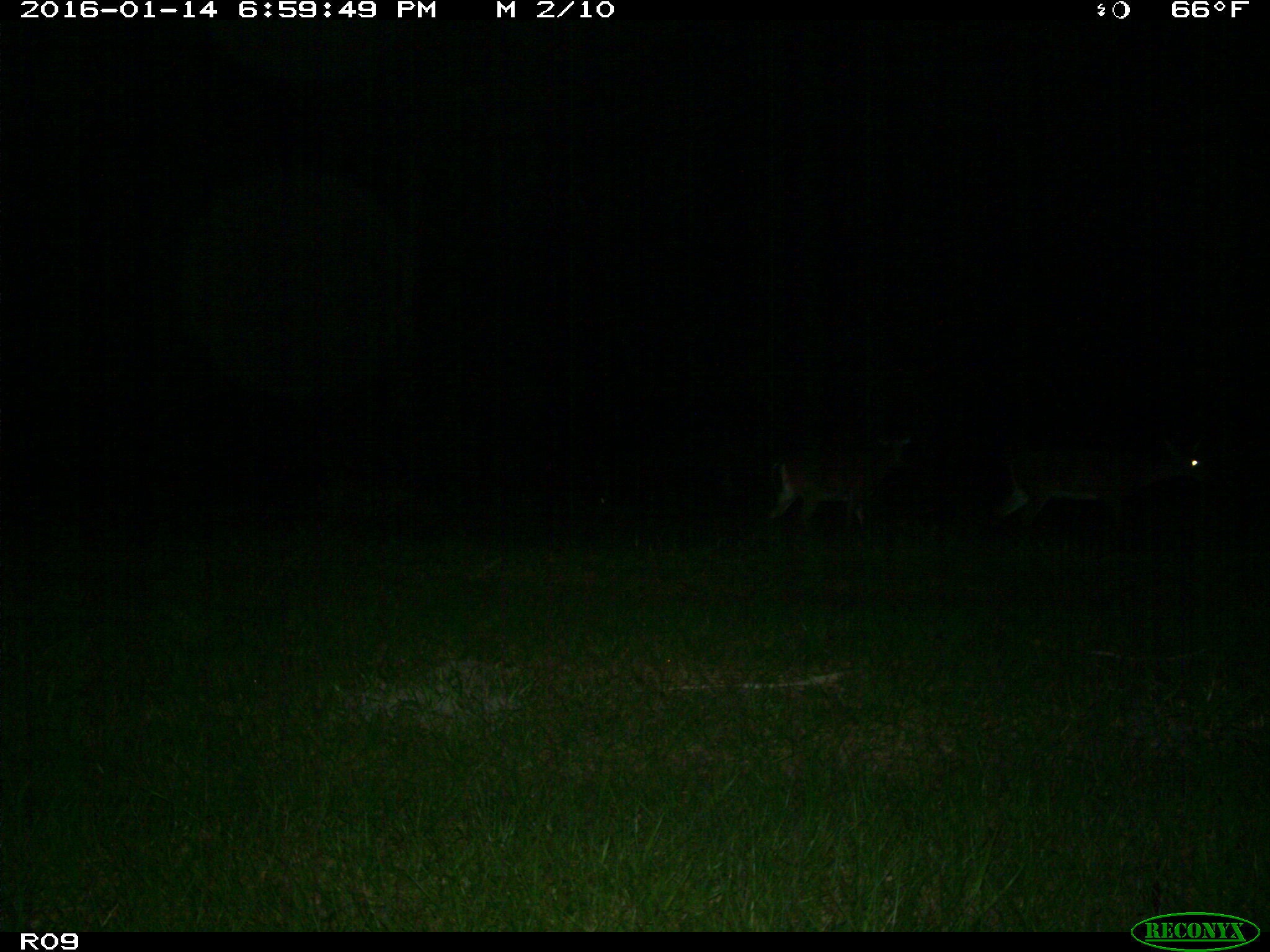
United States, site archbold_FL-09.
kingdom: Animalia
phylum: Chordata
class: Mammalia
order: Artiodactyla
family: Cervidae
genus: Odocoileus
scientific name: Odocoileus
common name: deer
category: unidentified deer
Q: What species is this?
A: Unidentified deer (deer) (Odocoileus).